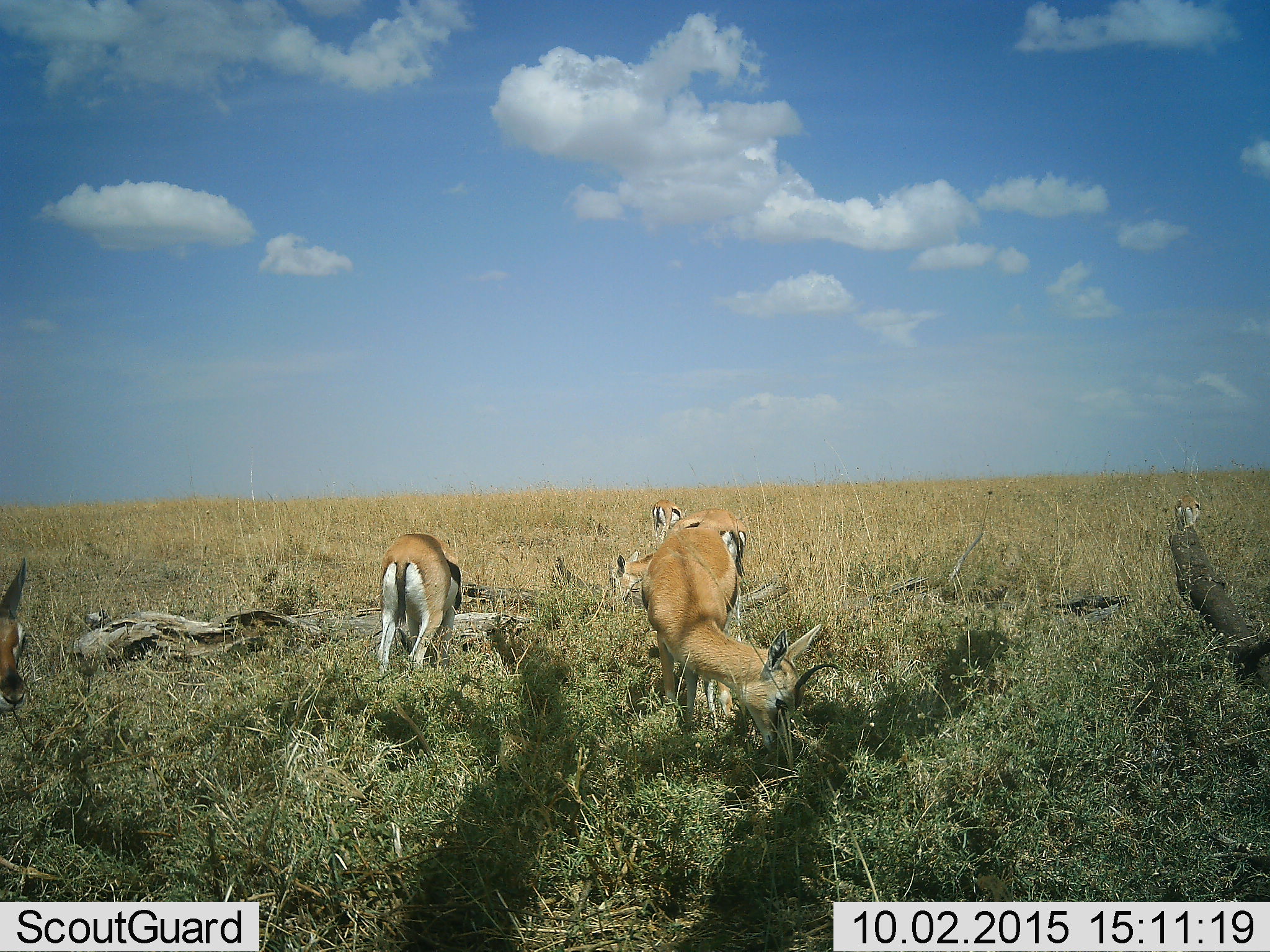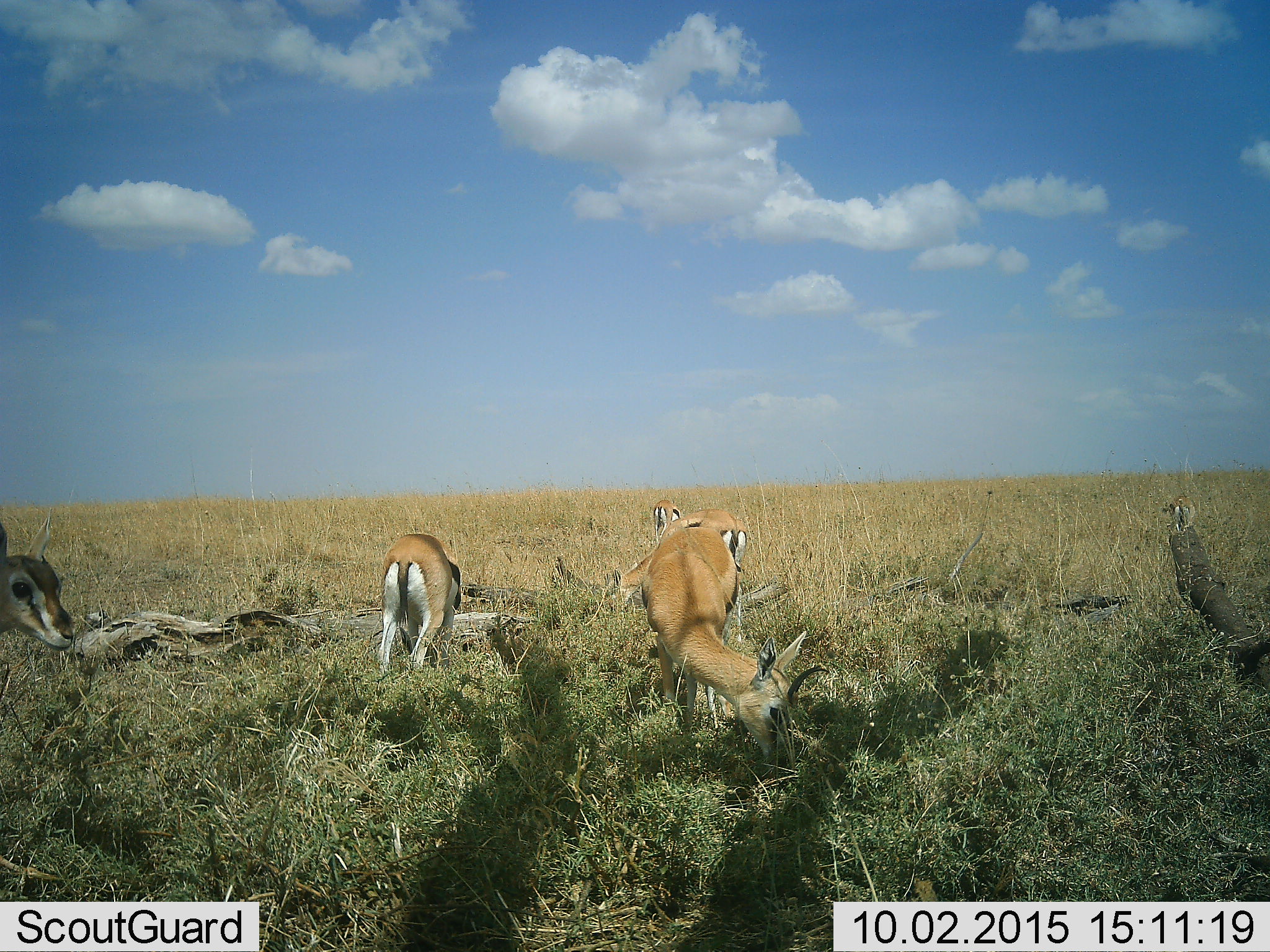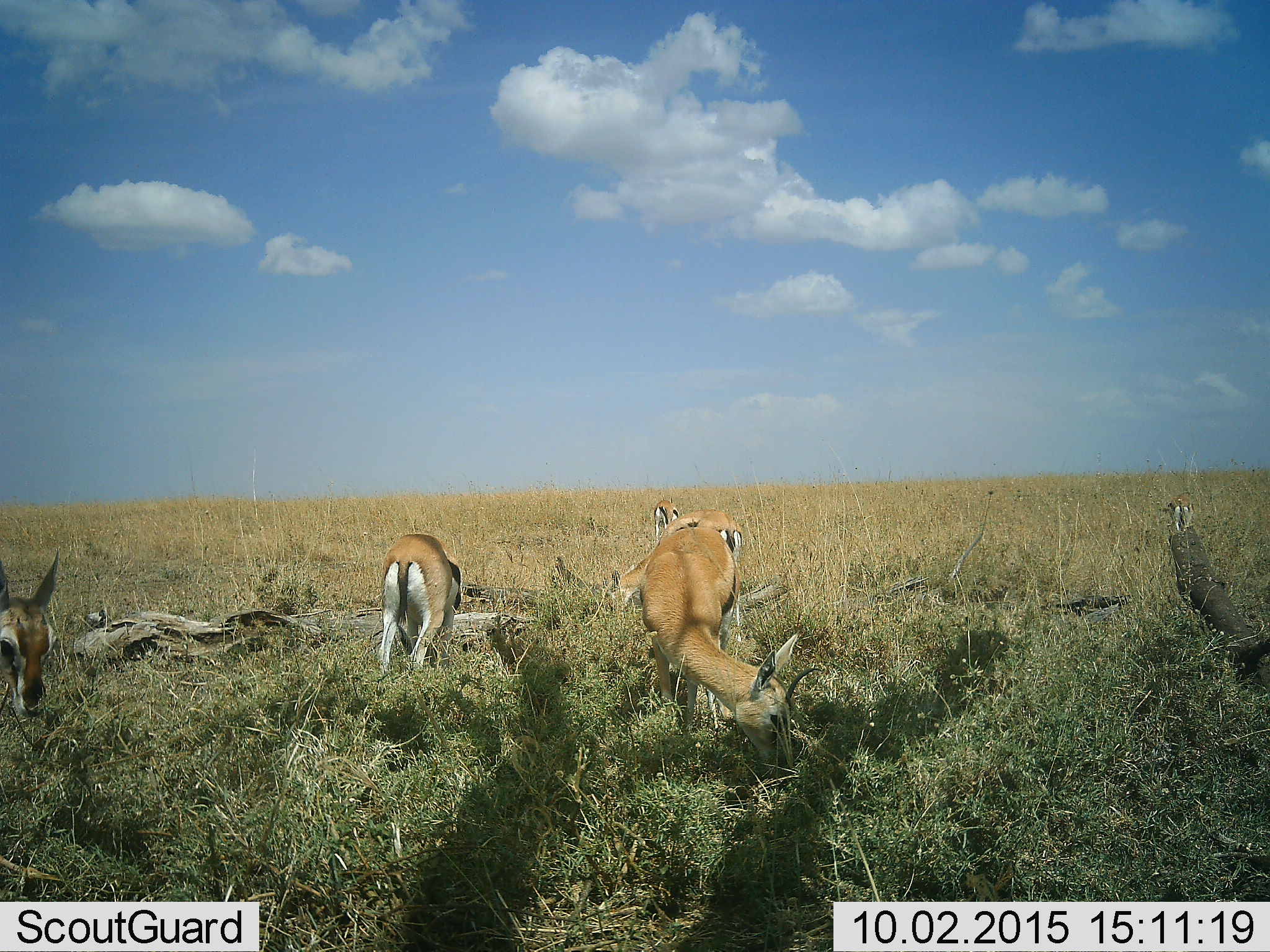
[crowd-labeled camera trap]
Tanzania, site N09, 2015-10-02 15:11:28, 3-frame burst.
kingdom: Animalia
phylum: Chordata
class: Mammalia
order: Artiodactyla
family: Bovidae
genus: Eudorcas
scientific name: Eudorcas thomsonii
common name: thomson's gazelle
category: gazellethomsons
Gazellethomsons (thomson's gazelle) (Eudorcas thomsonii), count 6. Behavior (volunteer vote fractions): standing 38%, resting 0%, moving 38%, interacting 0%. Young present (vote fraction): 0%. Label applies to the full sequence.